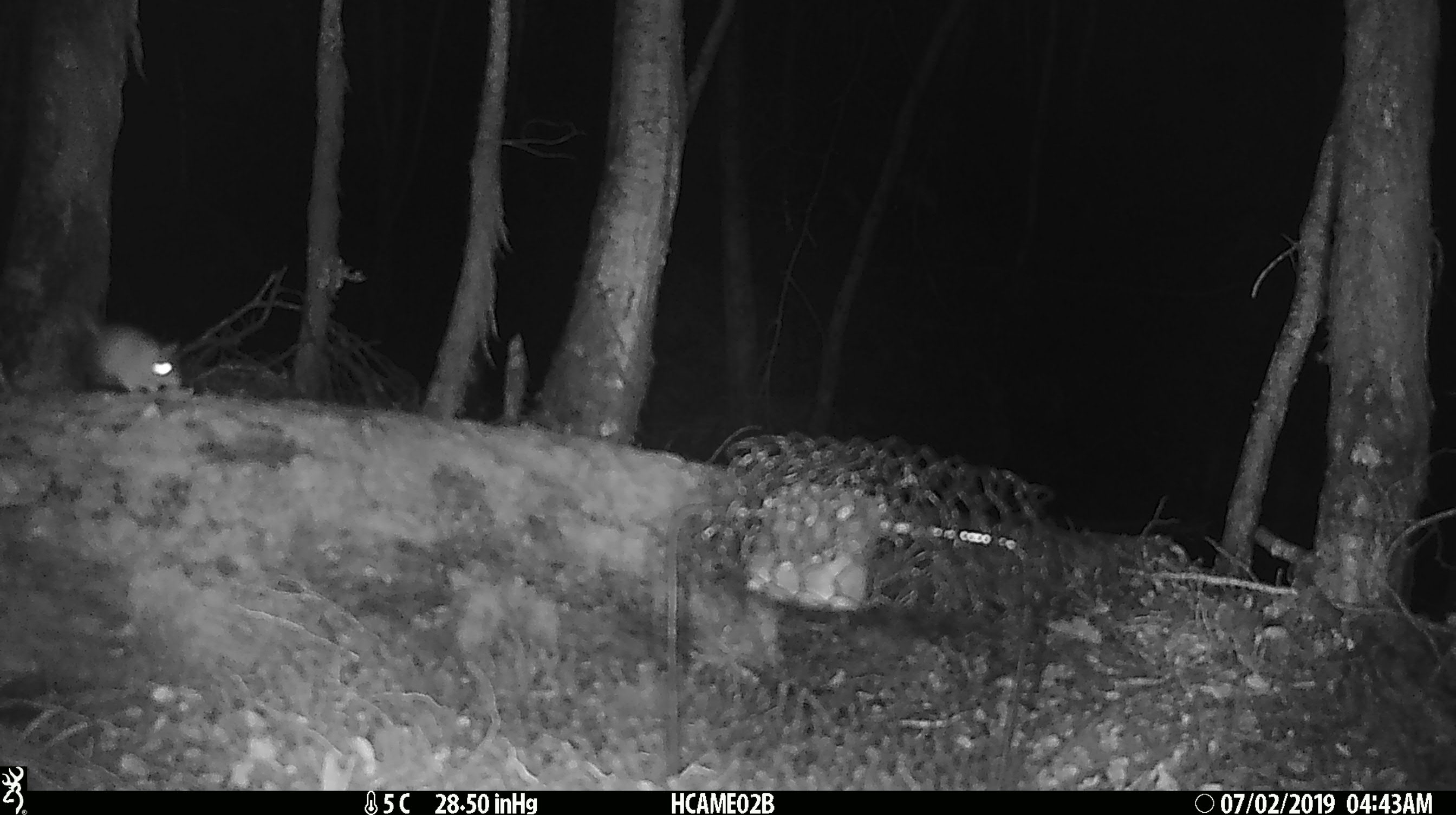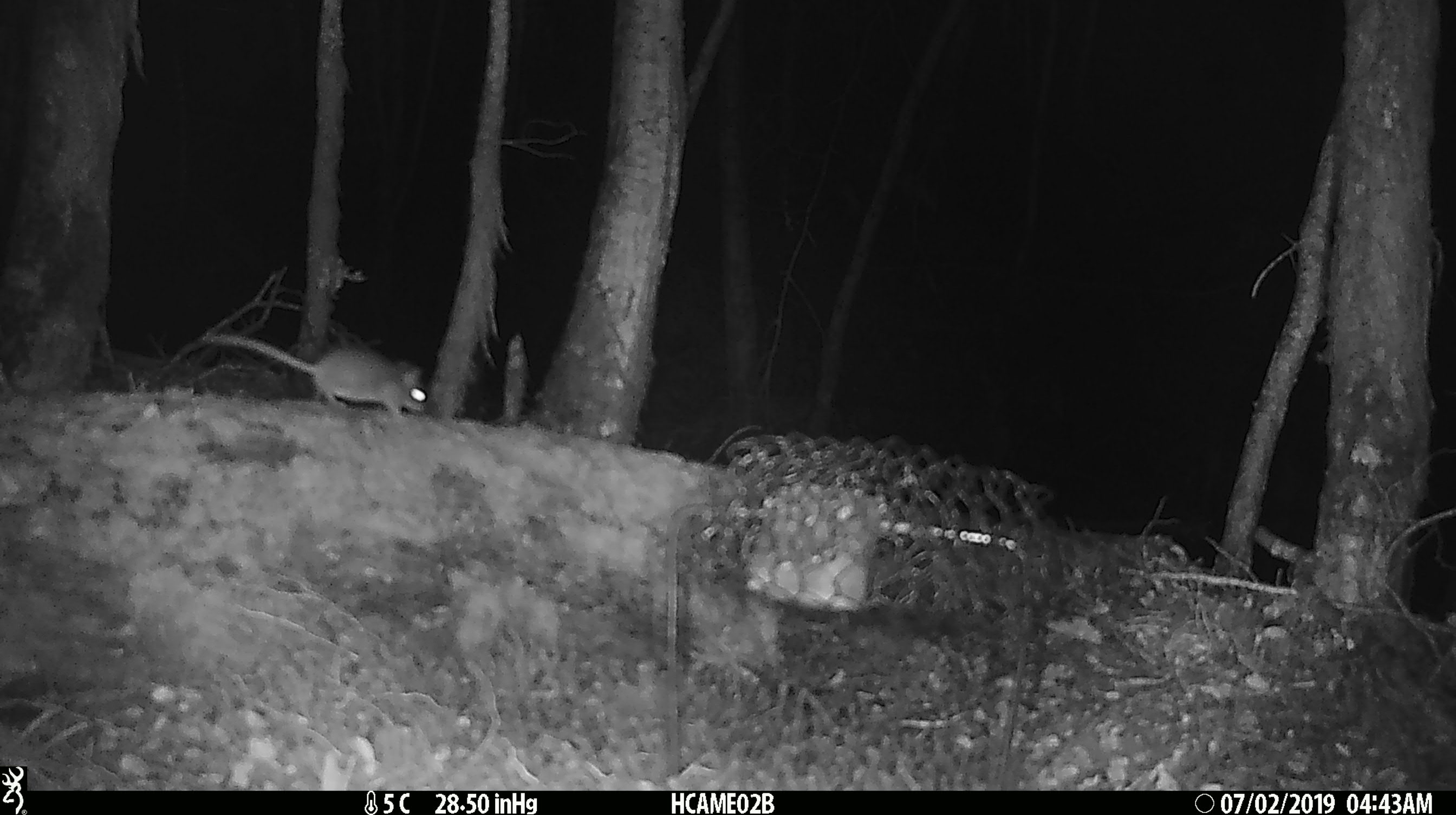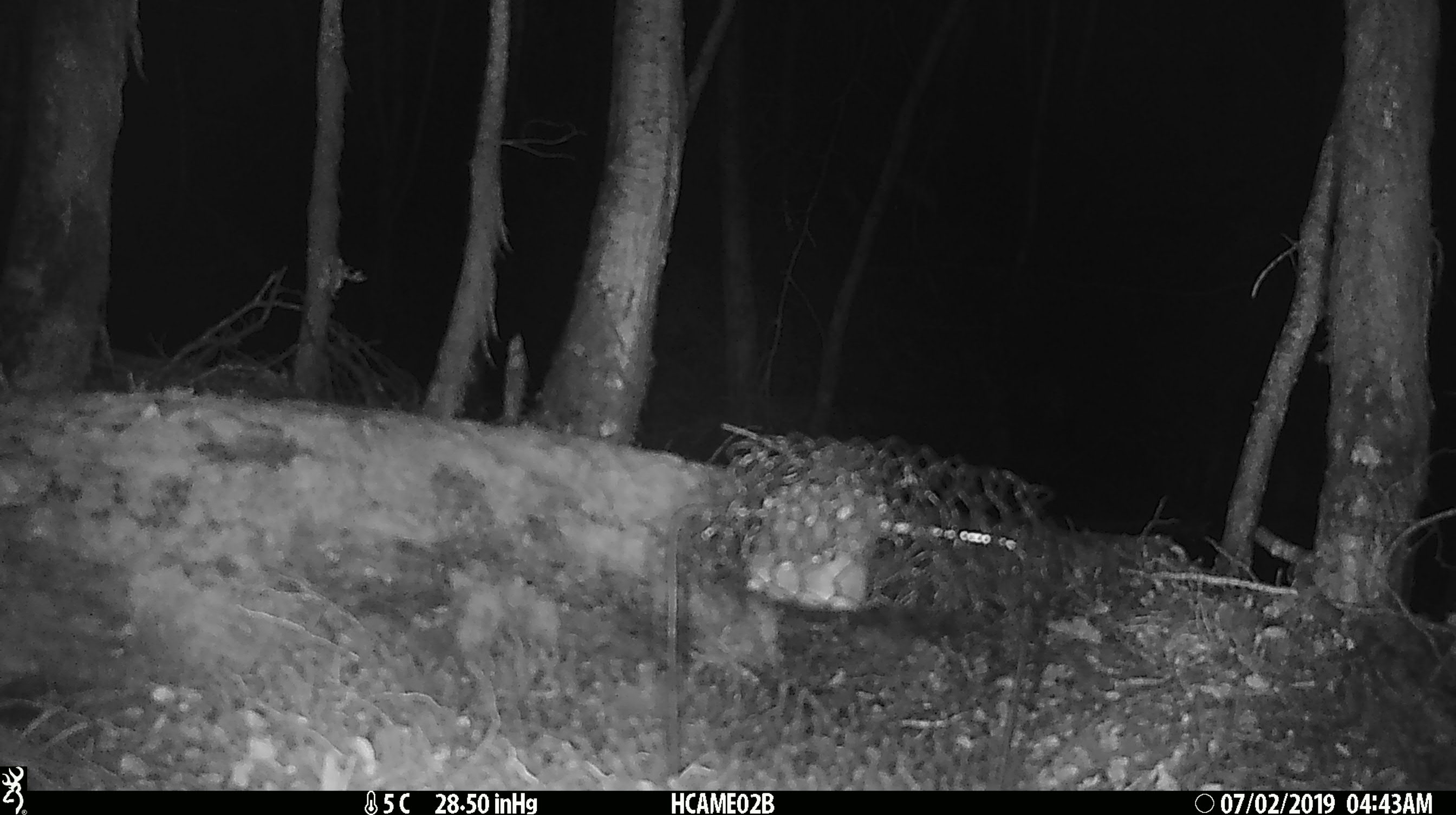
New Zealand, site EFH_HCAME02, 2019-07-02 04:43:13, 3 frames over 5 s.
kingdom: Animalia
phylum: Chordata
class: Mammalia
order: Rodentia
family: Muridae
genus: Mus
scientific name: Mus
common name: mouse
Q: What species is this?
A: Mouse (Mus).